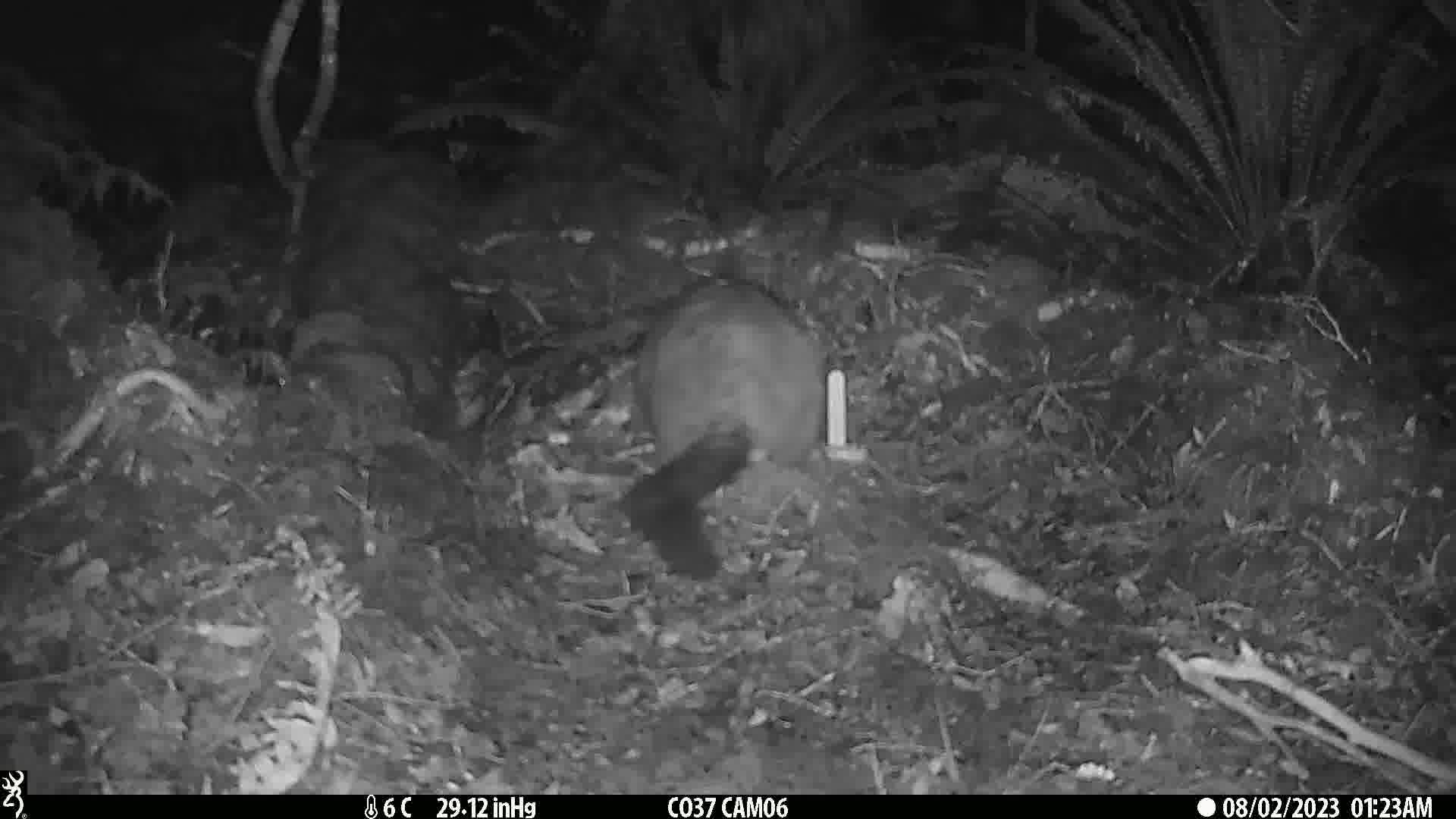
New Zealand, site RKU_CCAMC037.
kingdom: Animalia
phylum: Chordata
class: Mammalia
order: Diprotodontia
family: Phalangeridae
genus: Trichosurus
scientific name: Trichosurus vulpecula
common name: common brushtail possum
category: possum